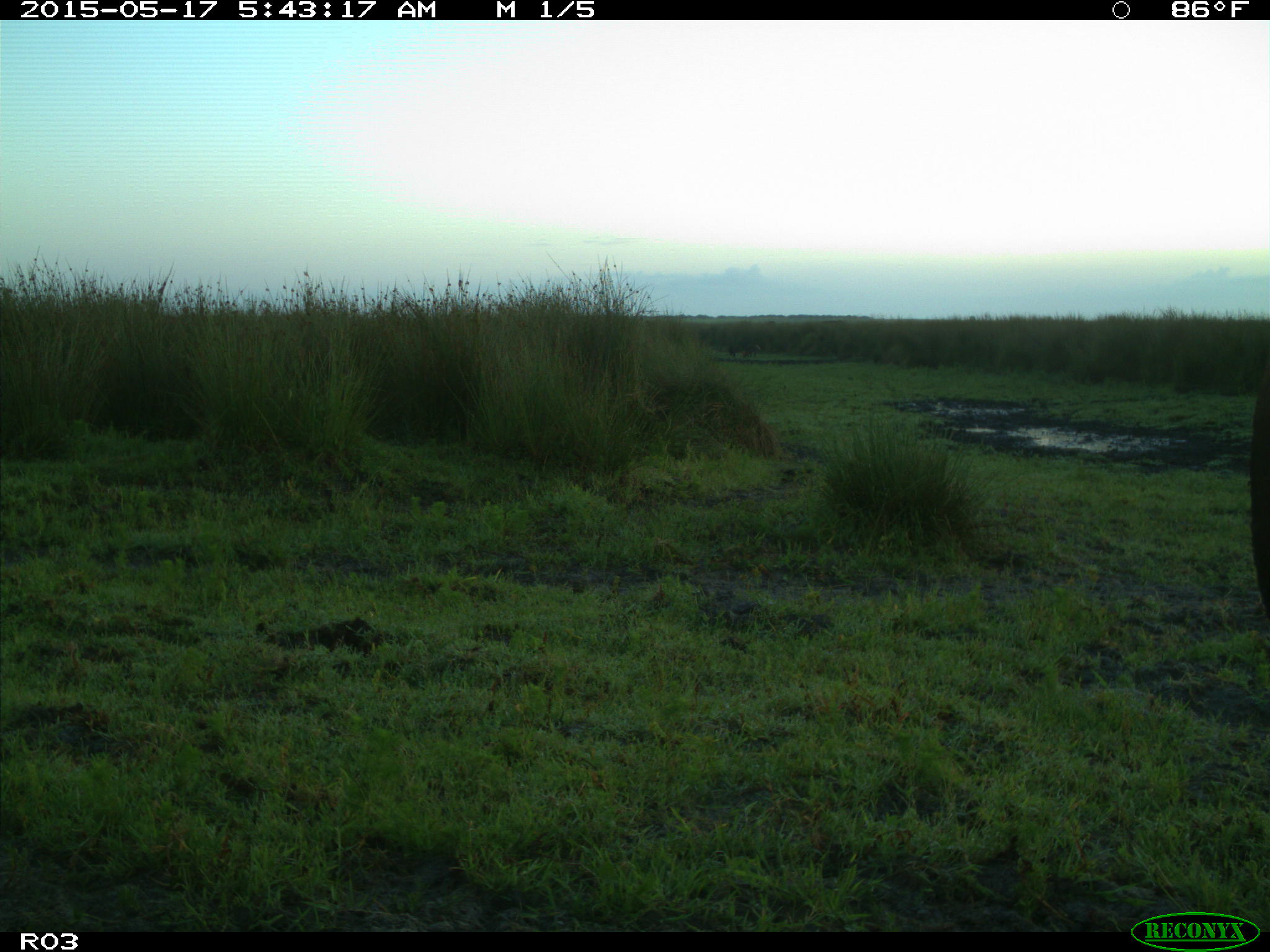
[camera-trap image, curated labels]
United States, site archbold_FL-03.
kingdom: Animalia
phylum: Chordata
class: Mammalia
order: Artiodactyla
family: Bovidae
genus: Bos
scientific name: Bos taurus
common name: domestic cow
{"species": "Bos taurus (domestic cow)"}